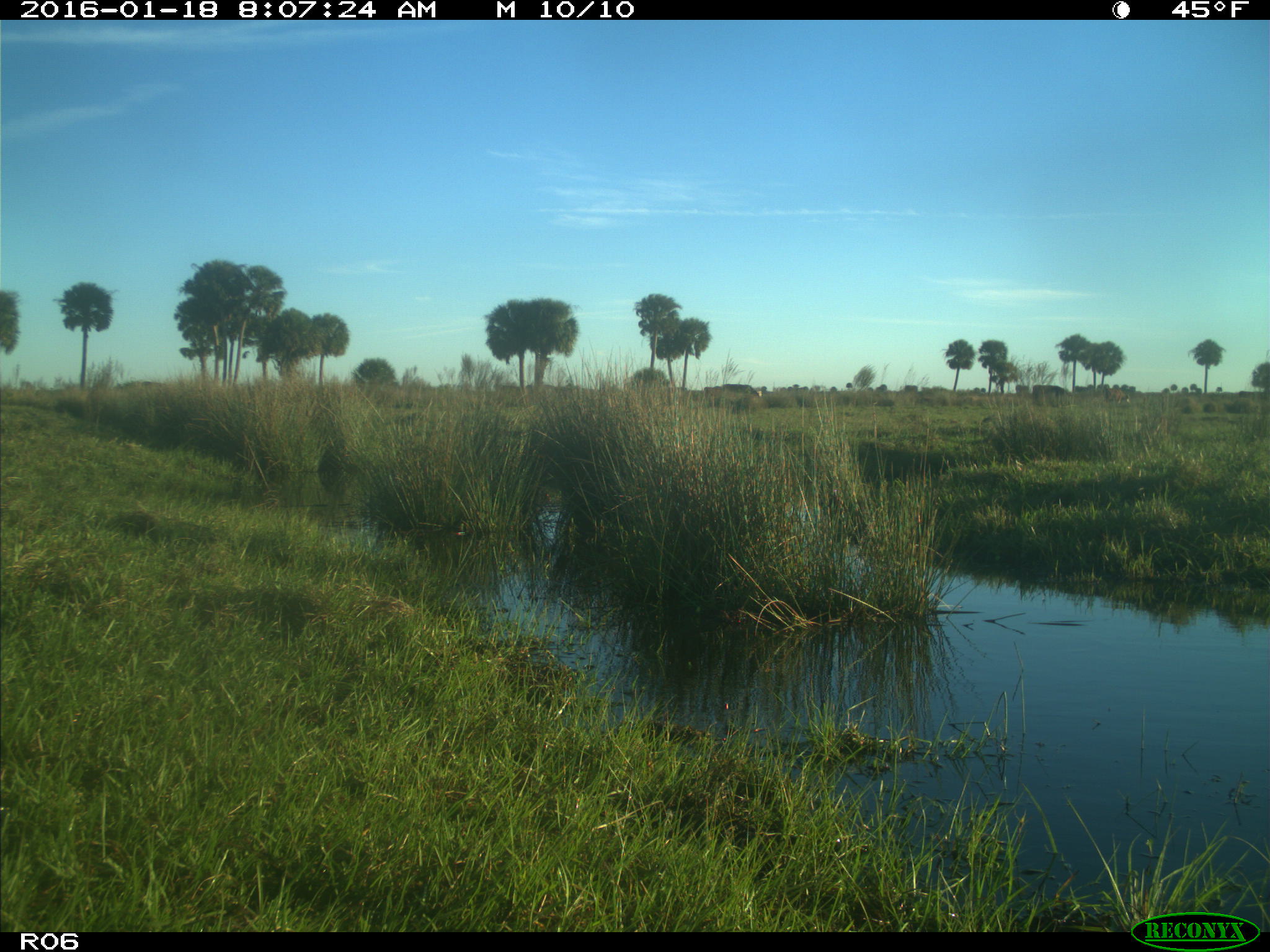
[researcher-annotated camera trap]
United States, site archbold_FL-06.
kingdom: Animalia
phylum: Chordata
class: Mammalia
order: Artiodactyla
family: Bovidae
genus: Bos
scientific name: Bos taurus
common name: domestic cow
Bos taurus (domestic cow).